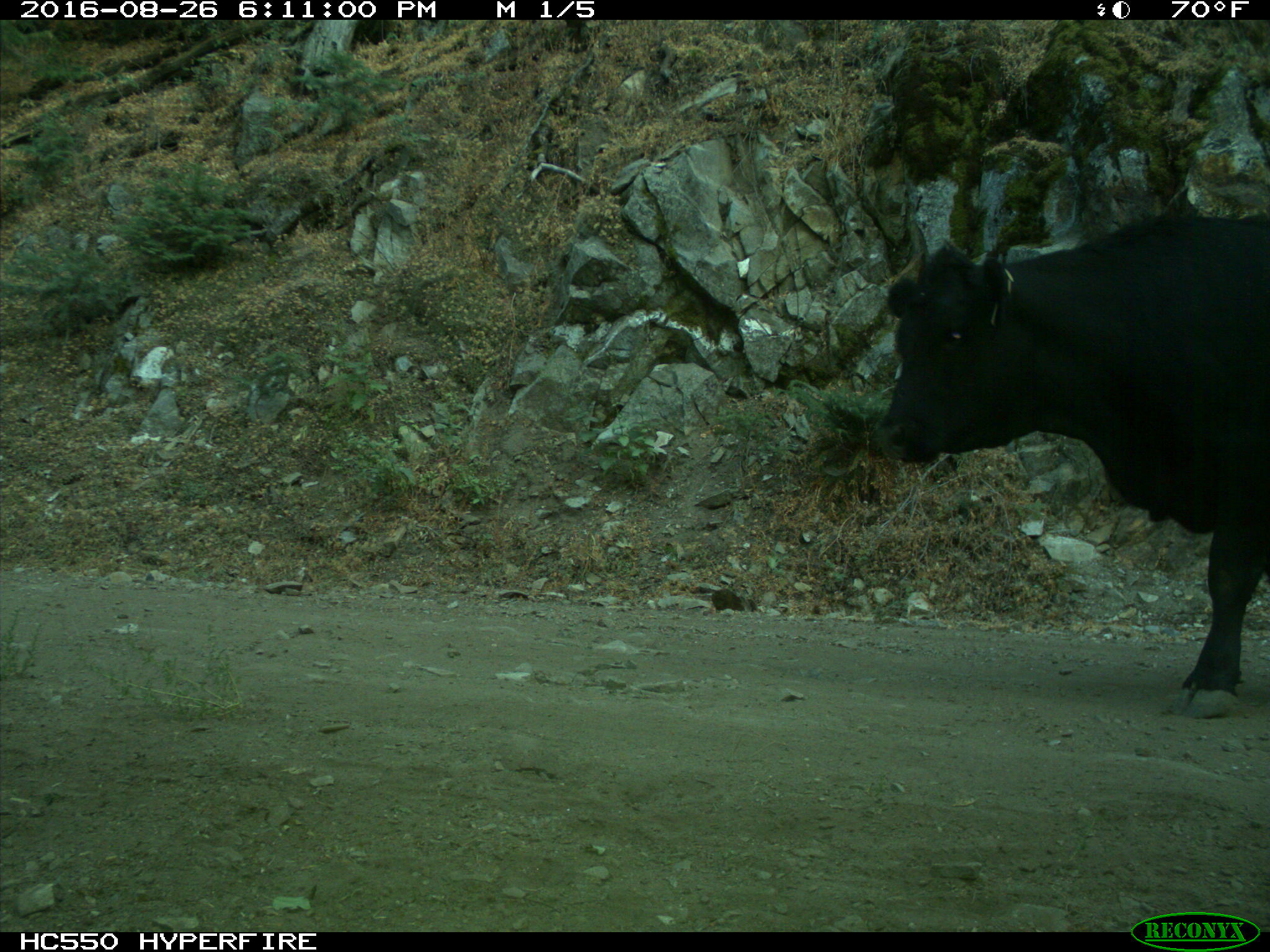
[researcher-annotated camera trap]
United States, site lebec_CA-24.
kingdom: Animalia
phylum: Chordata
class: Mammalia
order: Artiodactyla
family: Bovidae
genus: Bos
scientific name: Bos taurus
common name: domestic cow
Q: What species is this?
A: Bos taurus (domestic cow).